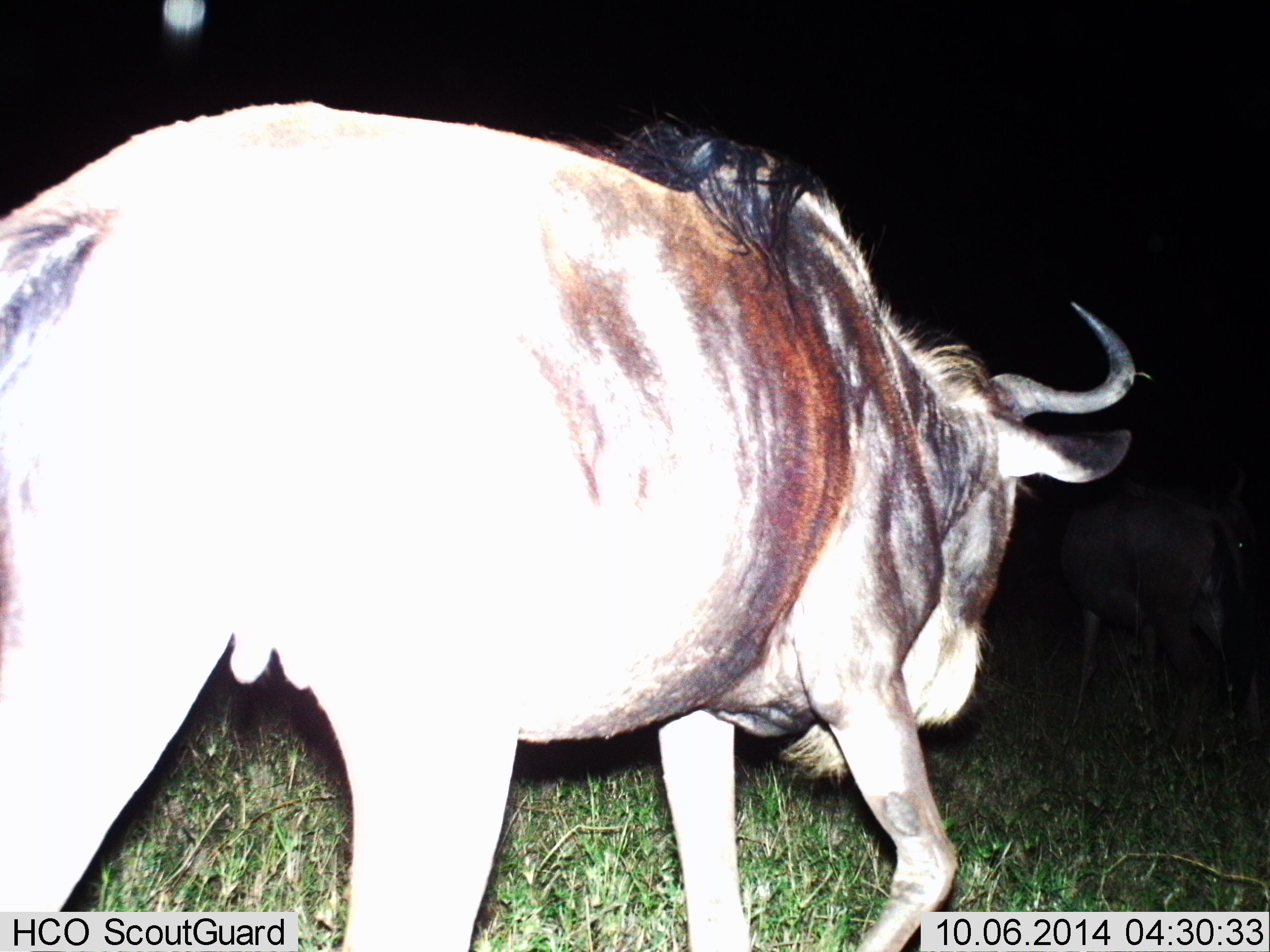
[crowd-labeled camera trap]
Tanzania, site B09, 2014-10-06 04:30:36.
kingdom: Animalia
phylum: Chordata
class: Mammalia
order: Artiodactyla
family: Bovidae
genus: Connochaetes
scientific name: Connochaetes taurinus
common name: blue wildebeest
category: wildebeest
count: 2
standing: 10%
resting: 0%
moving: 100%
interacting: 0%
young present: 0%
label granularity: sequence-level